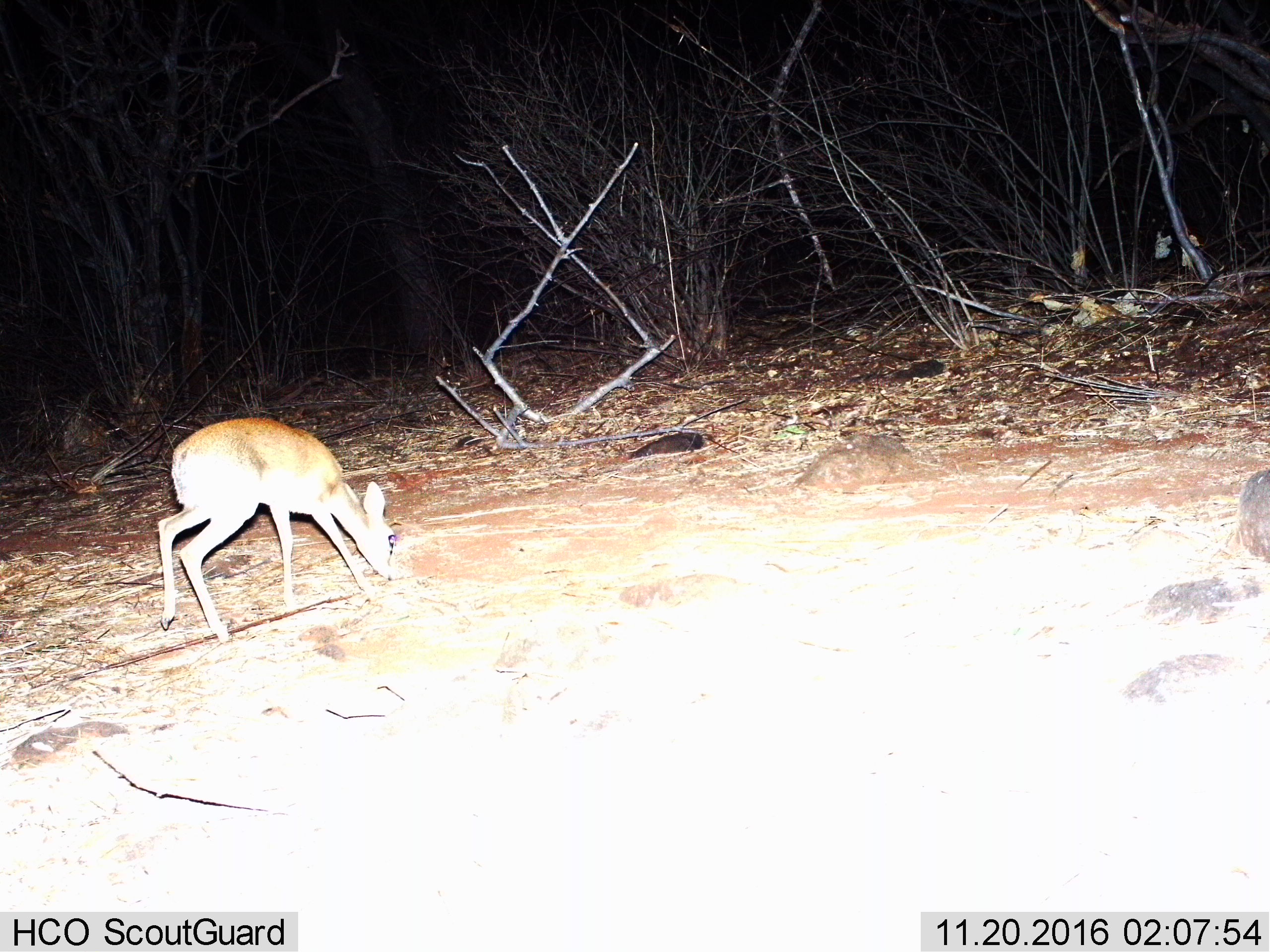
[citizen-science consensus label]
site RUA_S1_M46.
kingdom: Animalia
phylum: Chordata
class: Mammalia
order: Artiodactyla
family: Bovidae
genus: Madoqua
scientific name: Madoqua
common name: dik-dik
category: dikdik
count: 1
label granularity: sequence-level